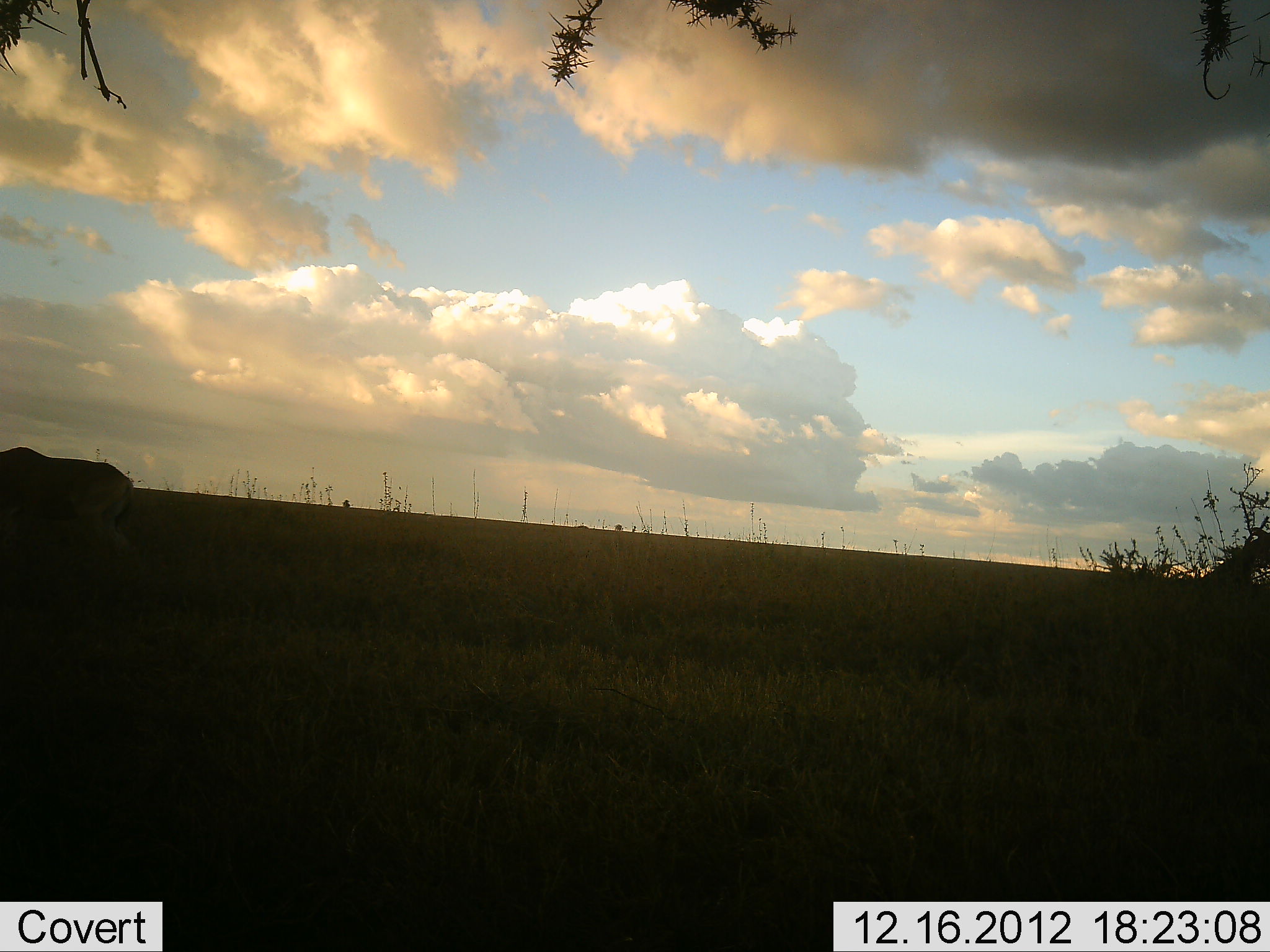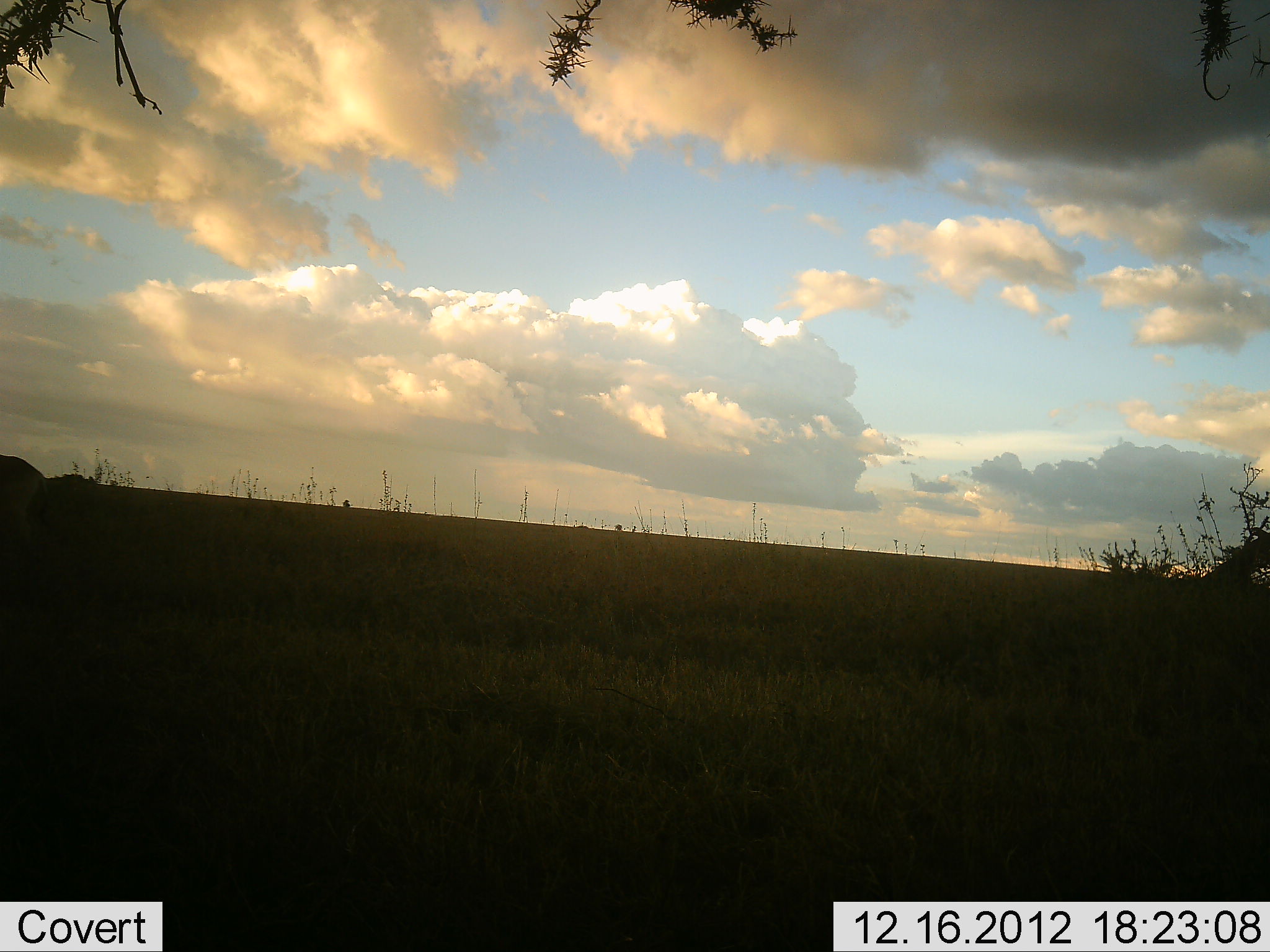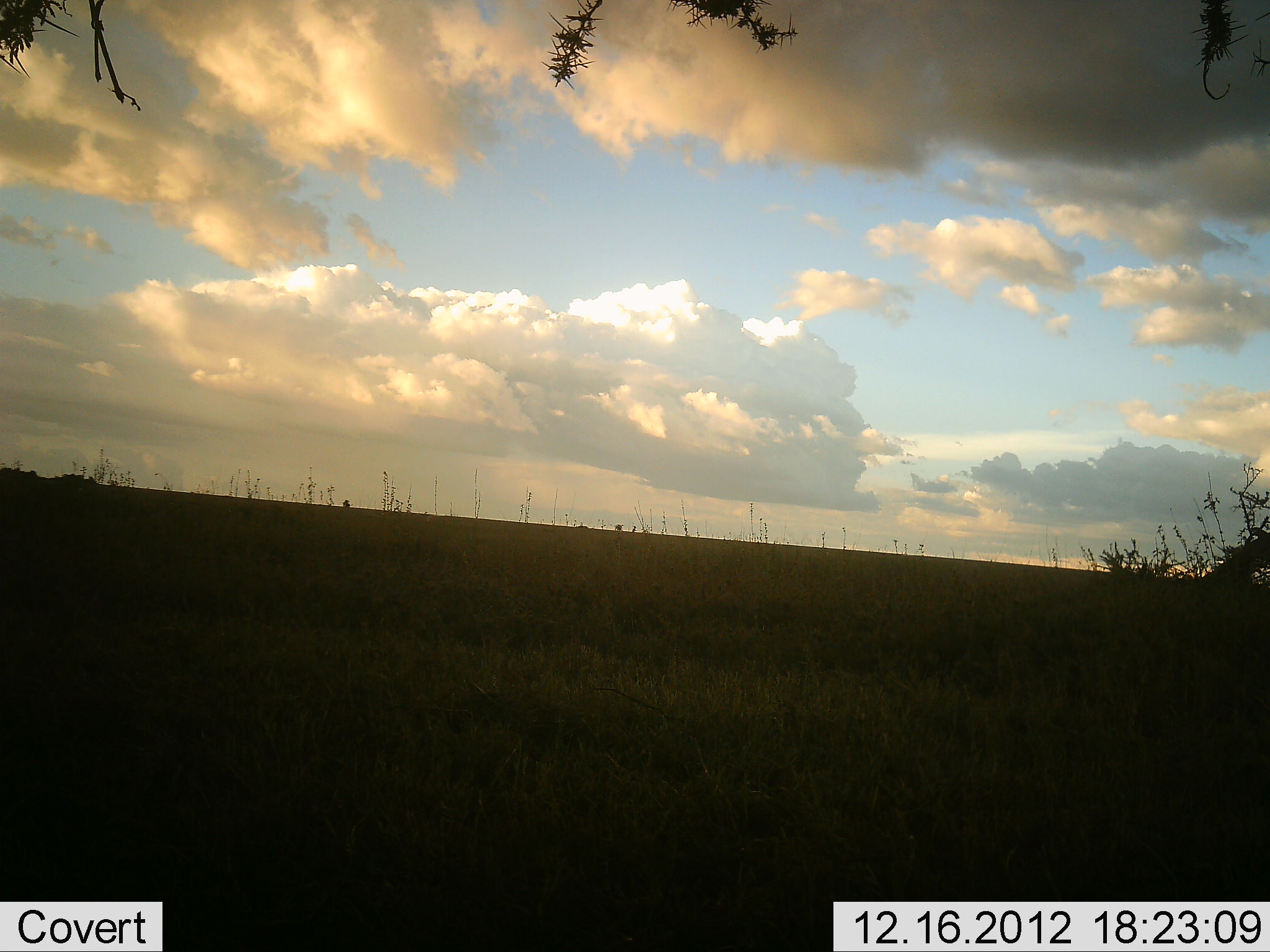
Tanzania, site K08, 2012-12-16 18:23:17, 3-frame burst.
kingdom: Animalia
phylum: Chordata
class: Mammalia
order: Artiodactyla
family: Bovidae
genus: Alcelaphus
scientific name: Alcelaphus buselaphus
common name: hartebeest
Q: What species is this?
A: Hartebeest (Alcelaphus buselaphus).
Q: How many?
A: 1.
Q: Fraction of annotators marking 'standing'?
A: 0%.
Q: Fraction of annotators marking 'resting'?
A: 0%.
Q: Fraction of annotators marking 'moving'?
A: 100%.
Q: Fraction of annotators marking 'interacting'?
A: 0%.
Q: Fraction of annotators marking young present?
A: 0%.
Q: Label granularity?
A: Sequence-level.